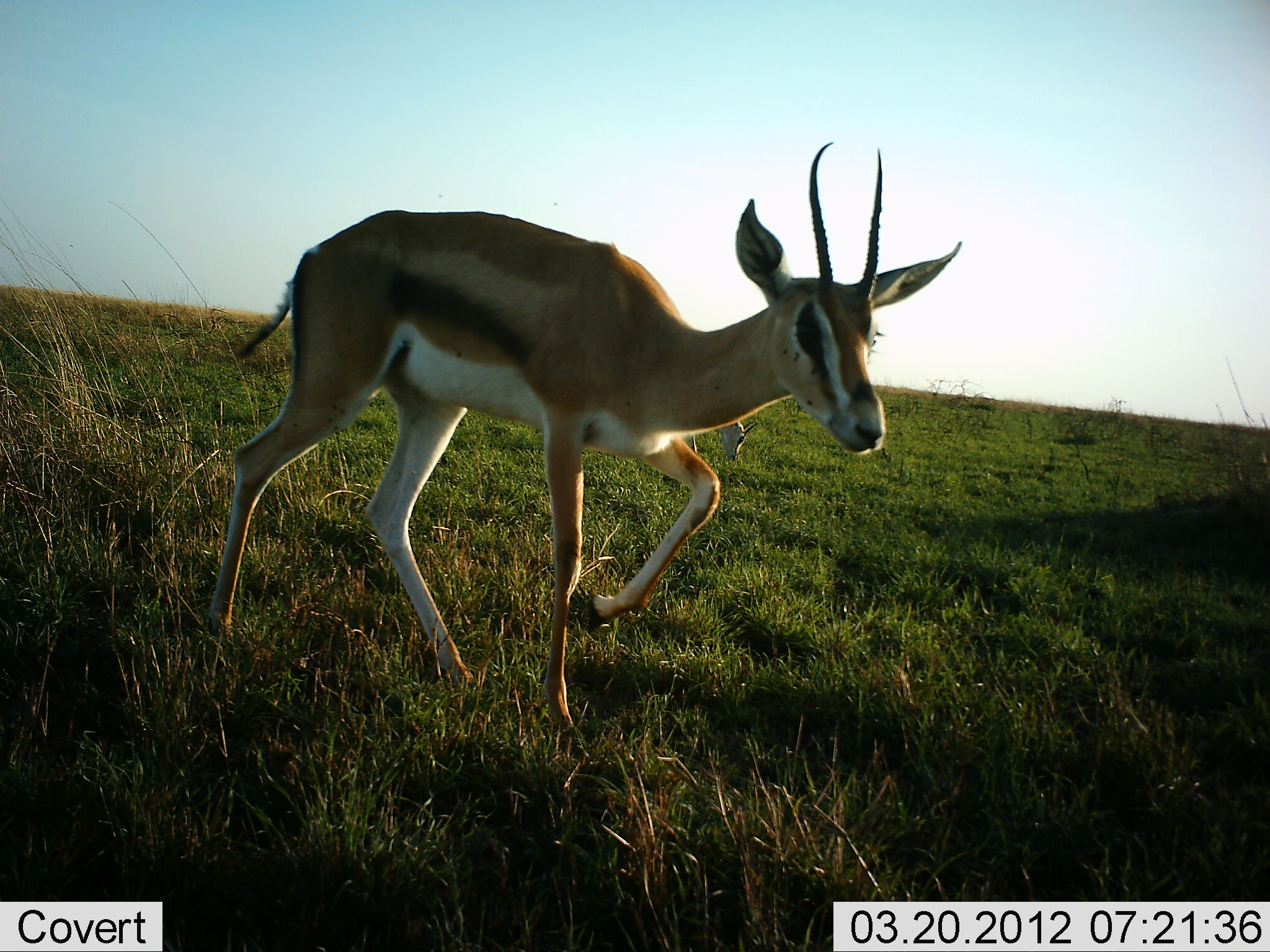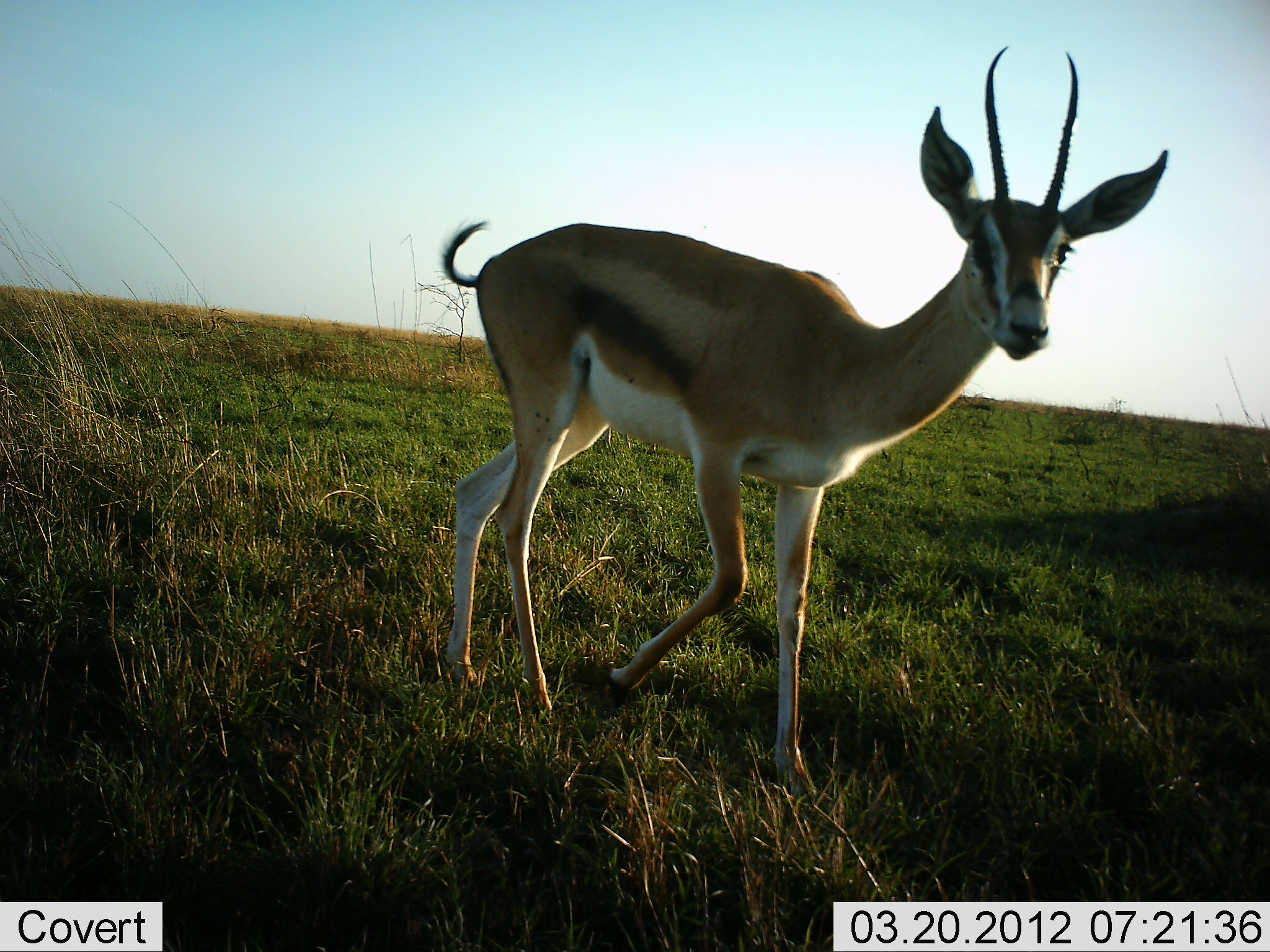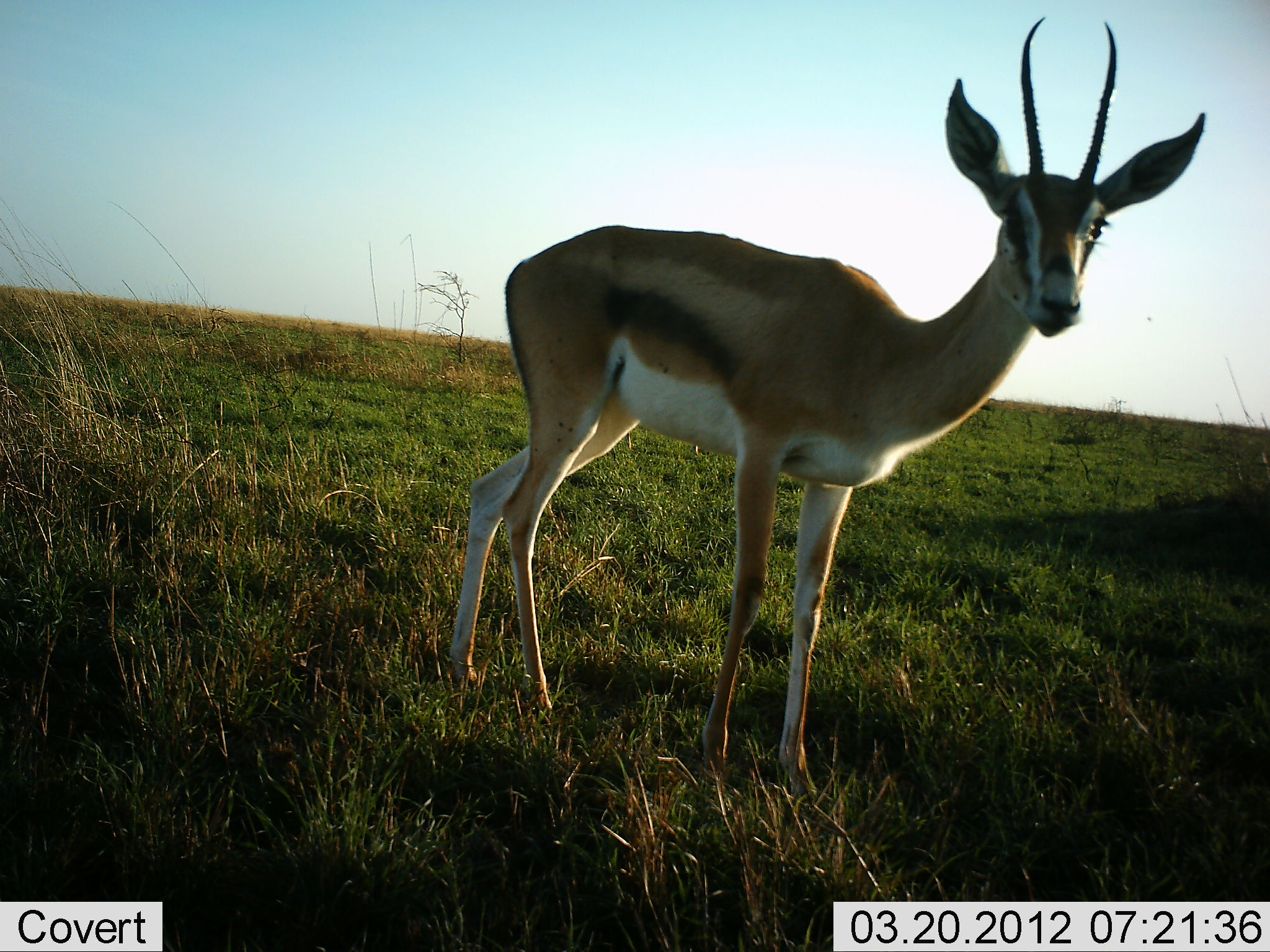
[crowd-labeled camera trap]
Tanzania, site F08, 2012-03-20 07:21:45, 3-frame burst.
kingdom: Animalia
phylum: Chordata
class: Mammalia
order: Artiodactyla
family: Bovidae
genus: Nanger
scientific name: Nanger granti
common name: grant's gazelle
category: gazellegrants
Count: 1.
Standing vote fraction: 22%.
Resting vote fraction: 0%.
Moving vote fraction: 89%.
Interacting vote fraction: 0%.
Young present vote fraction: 0%.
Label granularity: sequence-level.